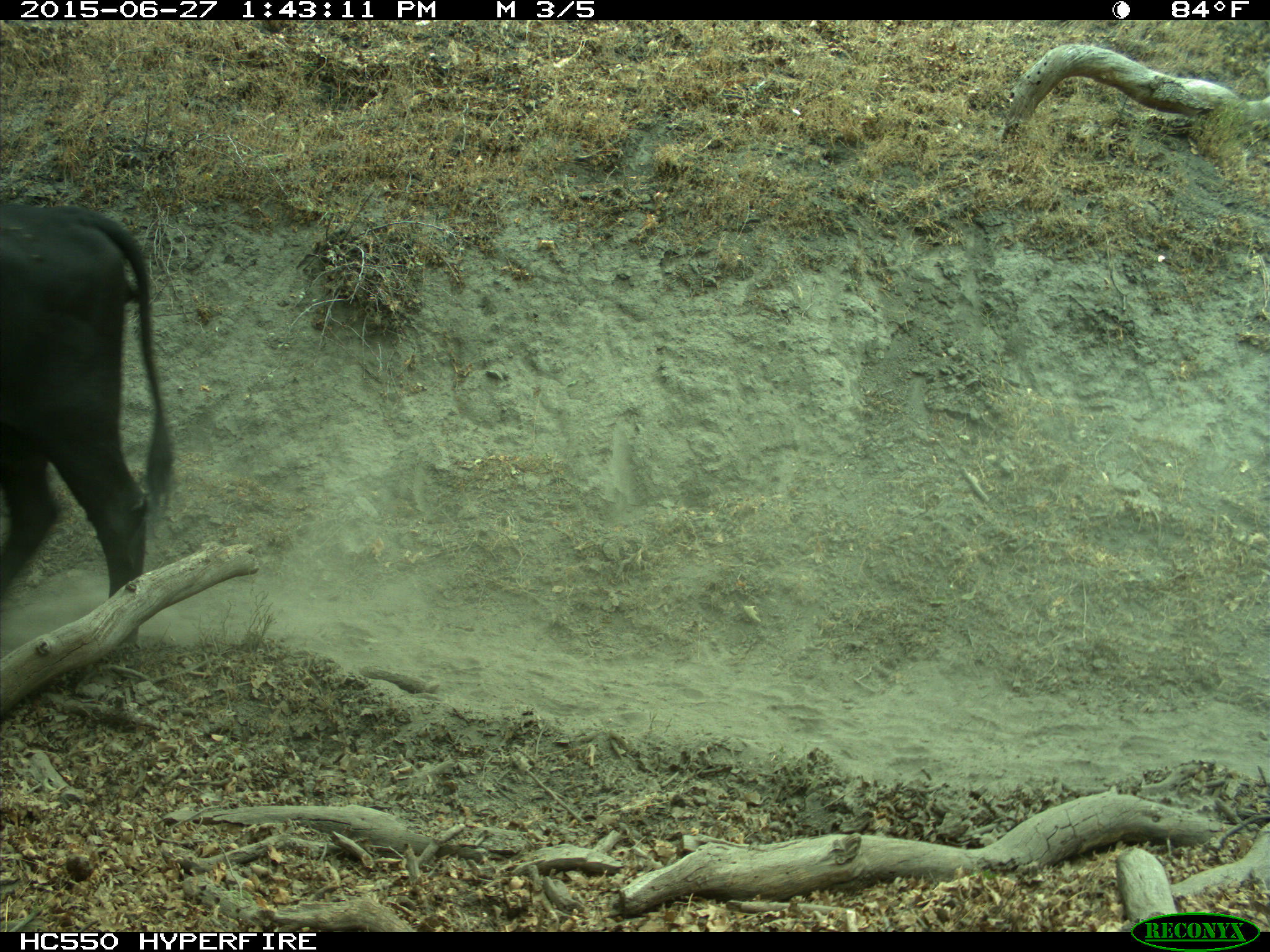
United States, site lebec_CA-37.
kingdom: Animalia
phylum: Chordata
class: Mammalia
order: Artiodactyla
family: Bovidae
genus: Bos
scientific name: Bos taurus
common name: domestic cow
Bos taurus (domestic cow).